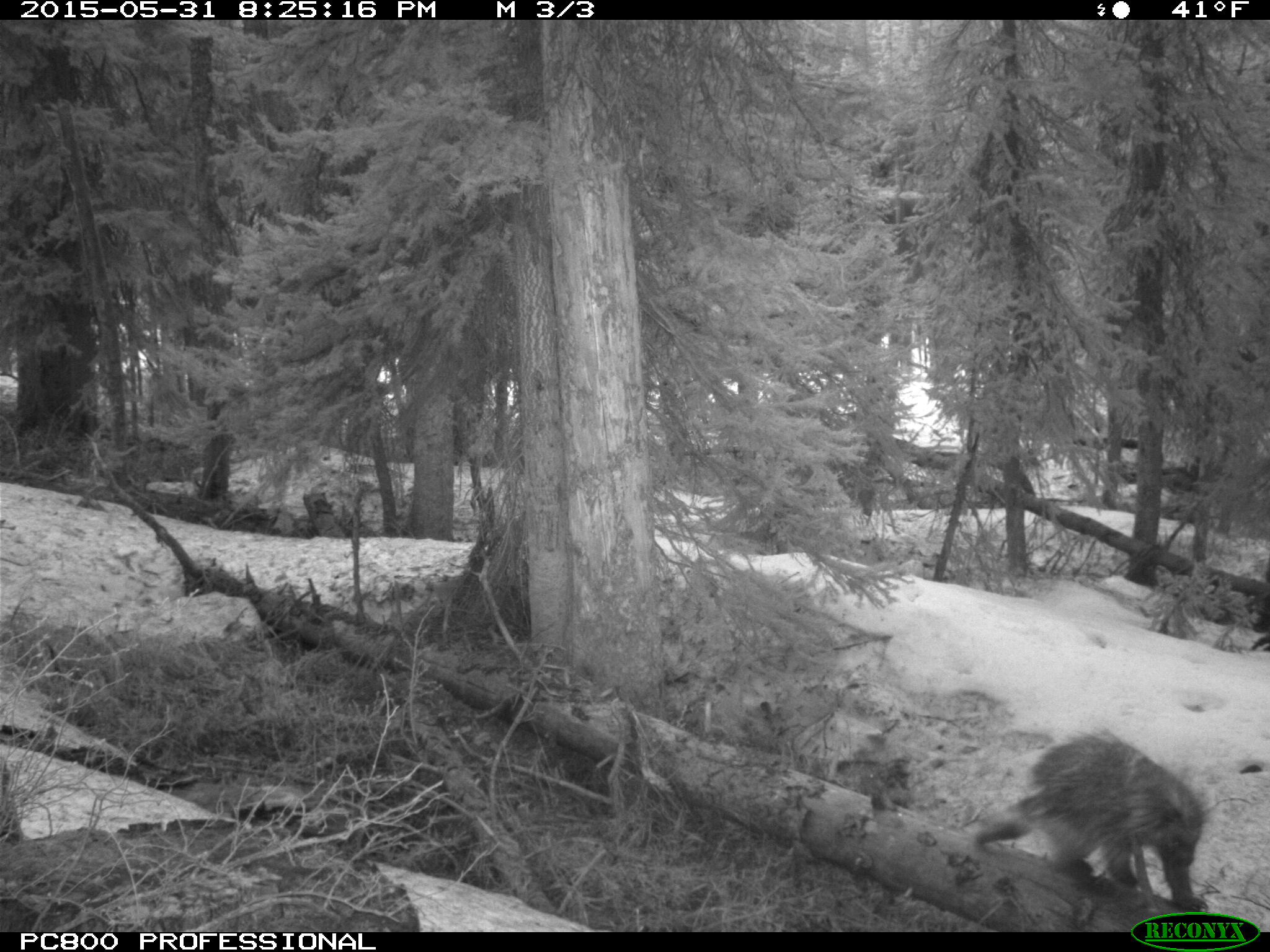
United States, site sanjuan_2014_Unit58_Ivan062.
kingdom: Animalia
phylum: Chordata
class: Mammalia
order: Rodentia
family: Erethizontidae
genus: Erethizon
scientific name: Erethizon dorsatum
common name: north american porcupine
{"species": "Erethizon dorsatum (north american porcupine)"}